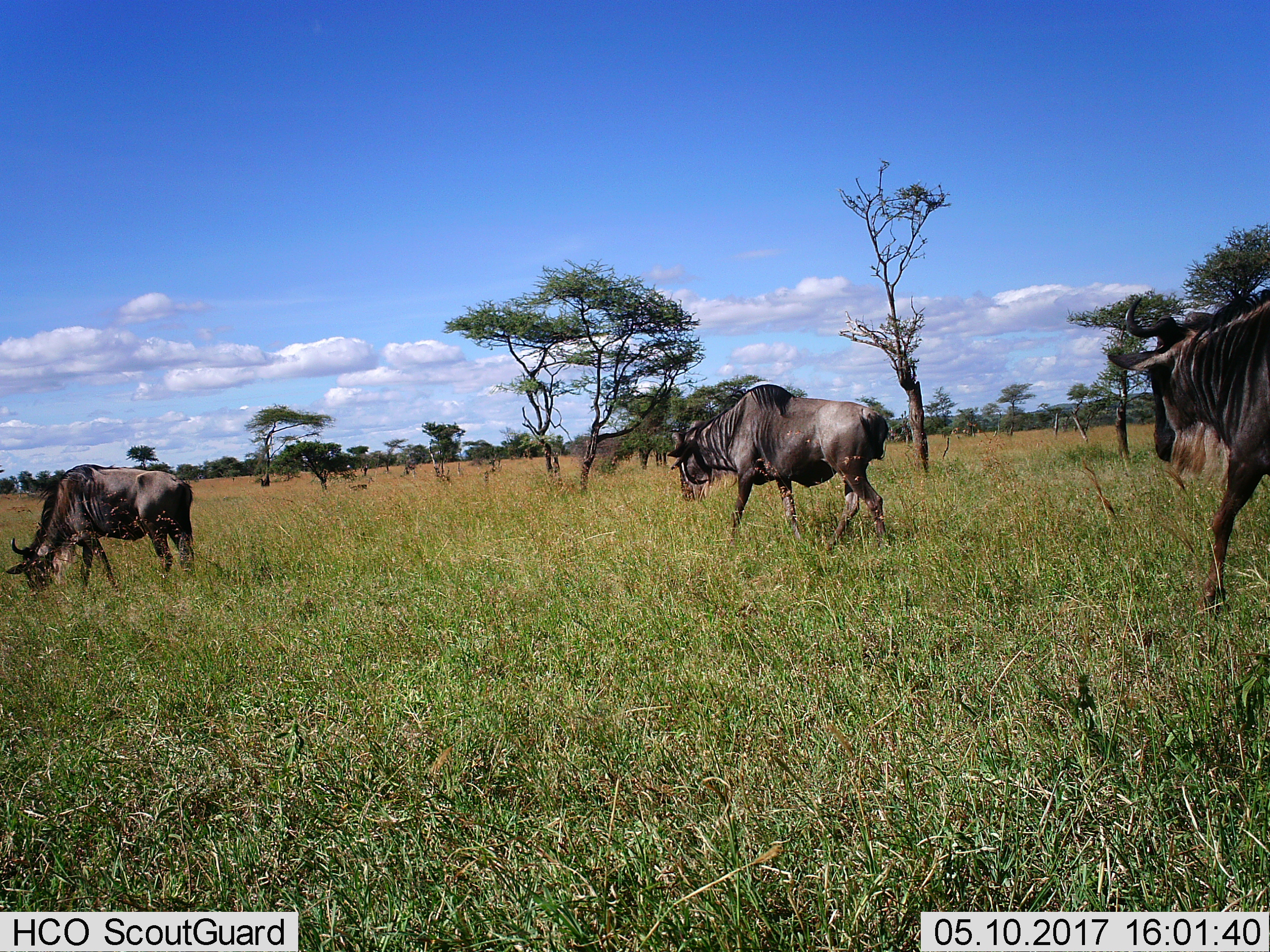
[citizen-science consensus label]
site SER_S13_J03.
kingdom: Animalia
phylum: Chordata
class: Mammalia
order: Artiodactyla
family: Bovidae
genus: Connochaetes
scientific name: Connochaetes taurinus taurinus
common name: blue wildebeest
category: wildebeestblue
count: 3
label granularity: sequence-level